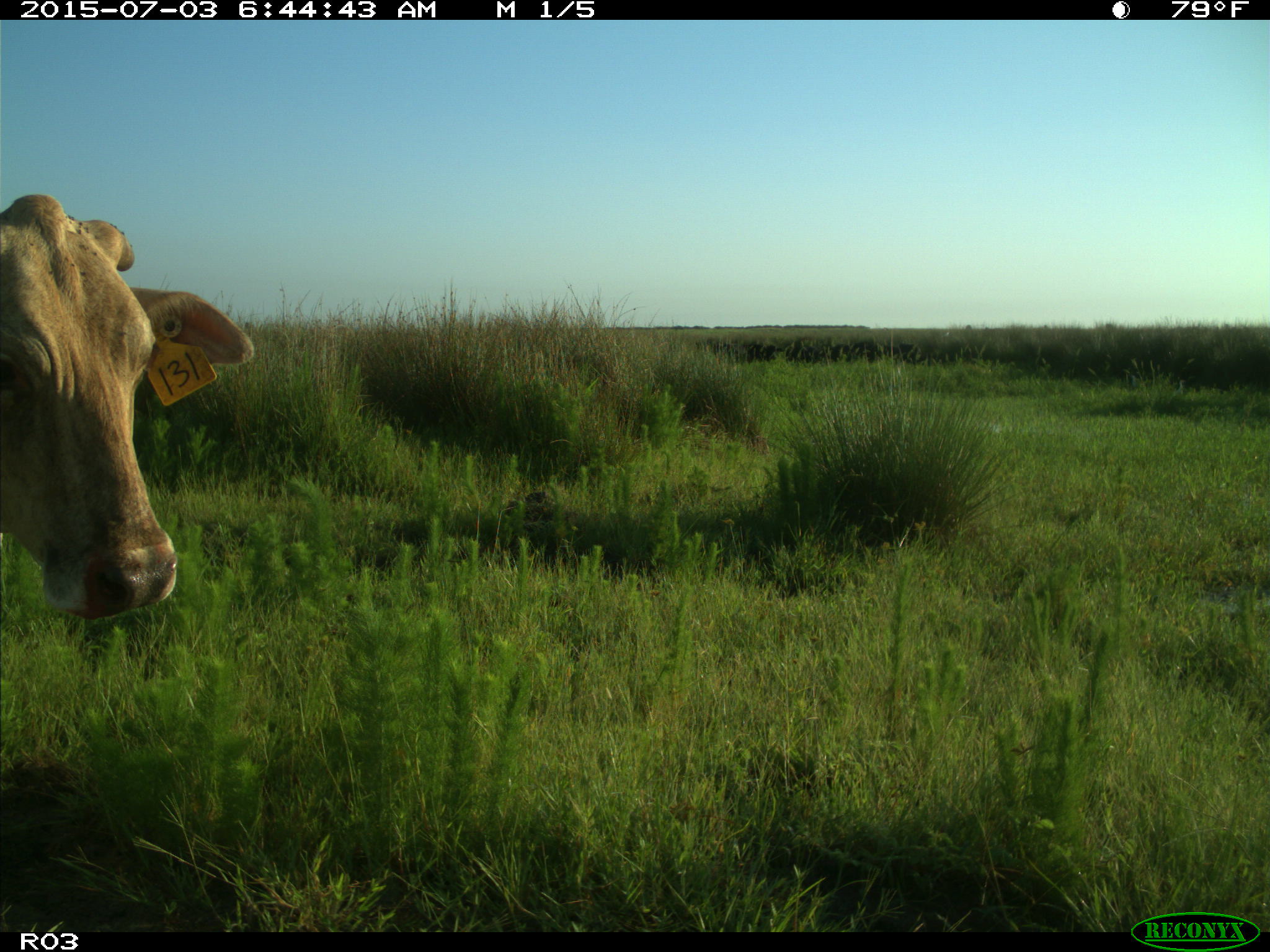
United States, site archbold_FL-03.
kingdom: Animalia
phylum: Chordata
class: Mammalia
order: Artiodactyla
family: Bovidae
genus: Bos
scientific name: Bos taurus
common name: domestic cow